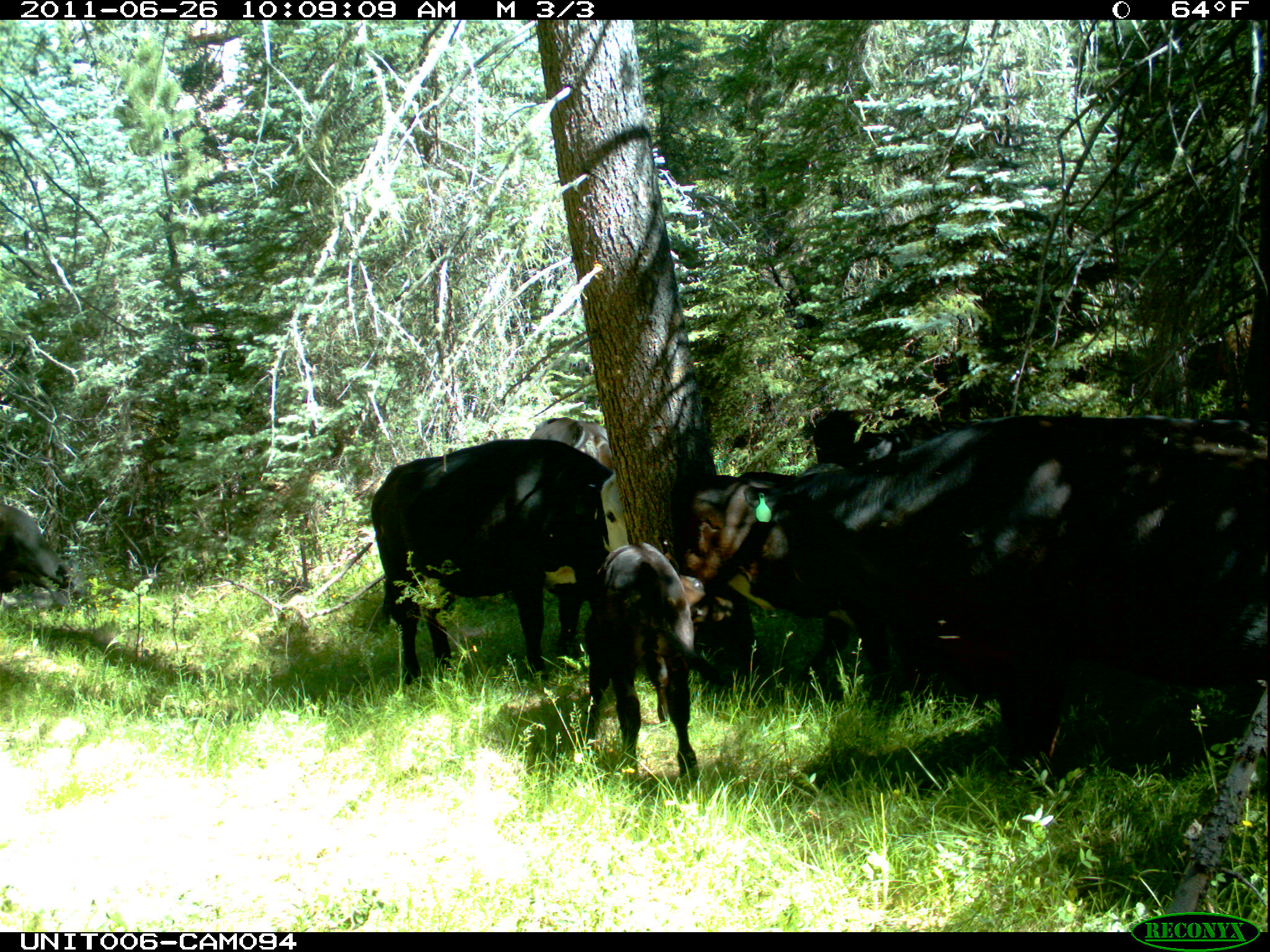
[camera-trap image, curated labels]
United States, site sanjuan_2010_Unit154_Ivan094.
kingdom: Animalia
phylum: Chordata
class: Mammalia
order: Artiodactyla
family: Bovidae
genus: Bos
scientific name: Bos taurus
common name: domestic cow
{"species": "Bos taurus (domestic cow)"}